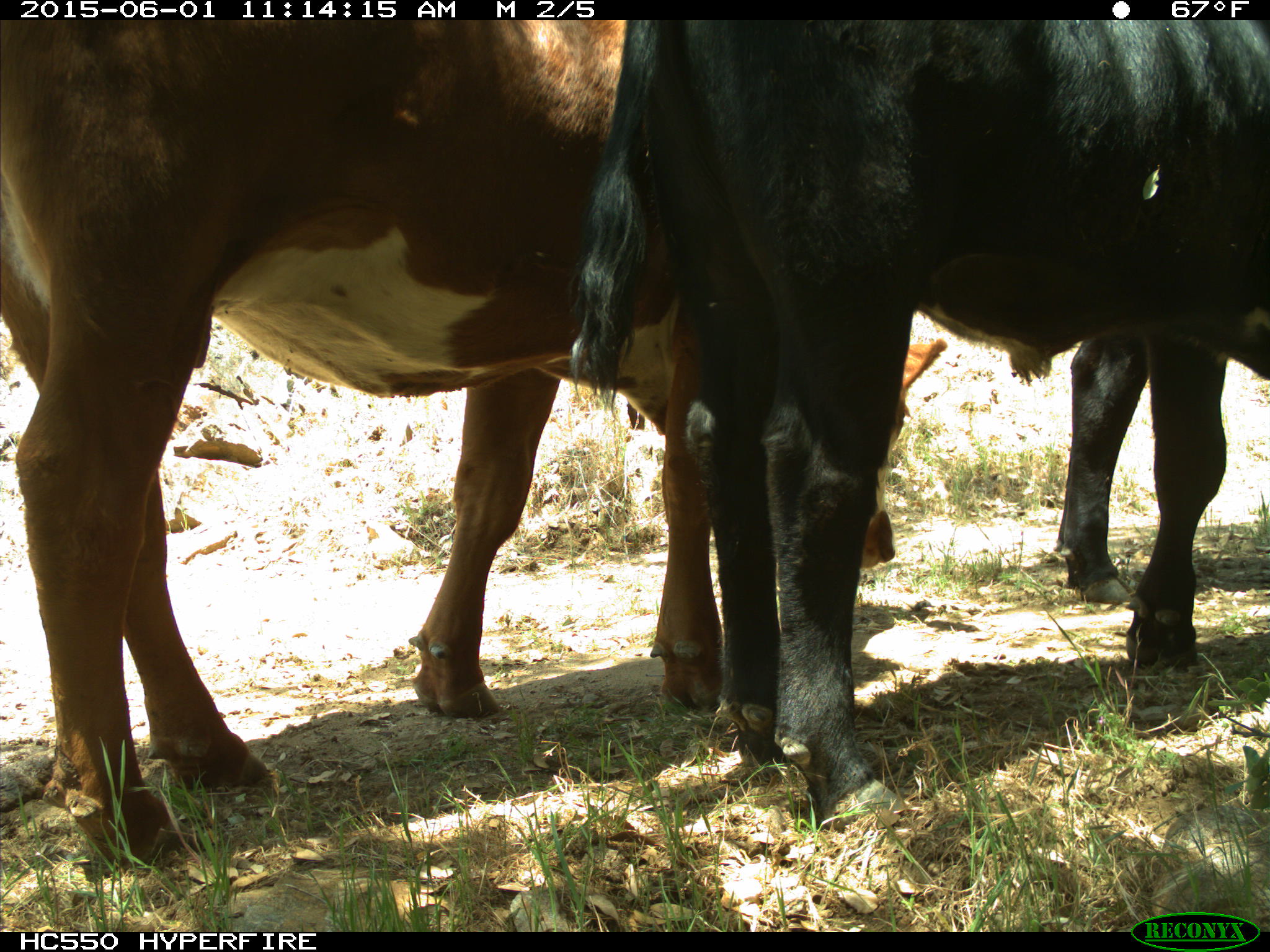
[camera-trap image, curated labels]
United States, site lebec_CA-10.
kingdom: Animalia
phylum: Chordata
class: Mammalia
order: Artiodactyla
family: Bovidae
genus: Bos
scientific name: Bos taurus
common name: domestic cow